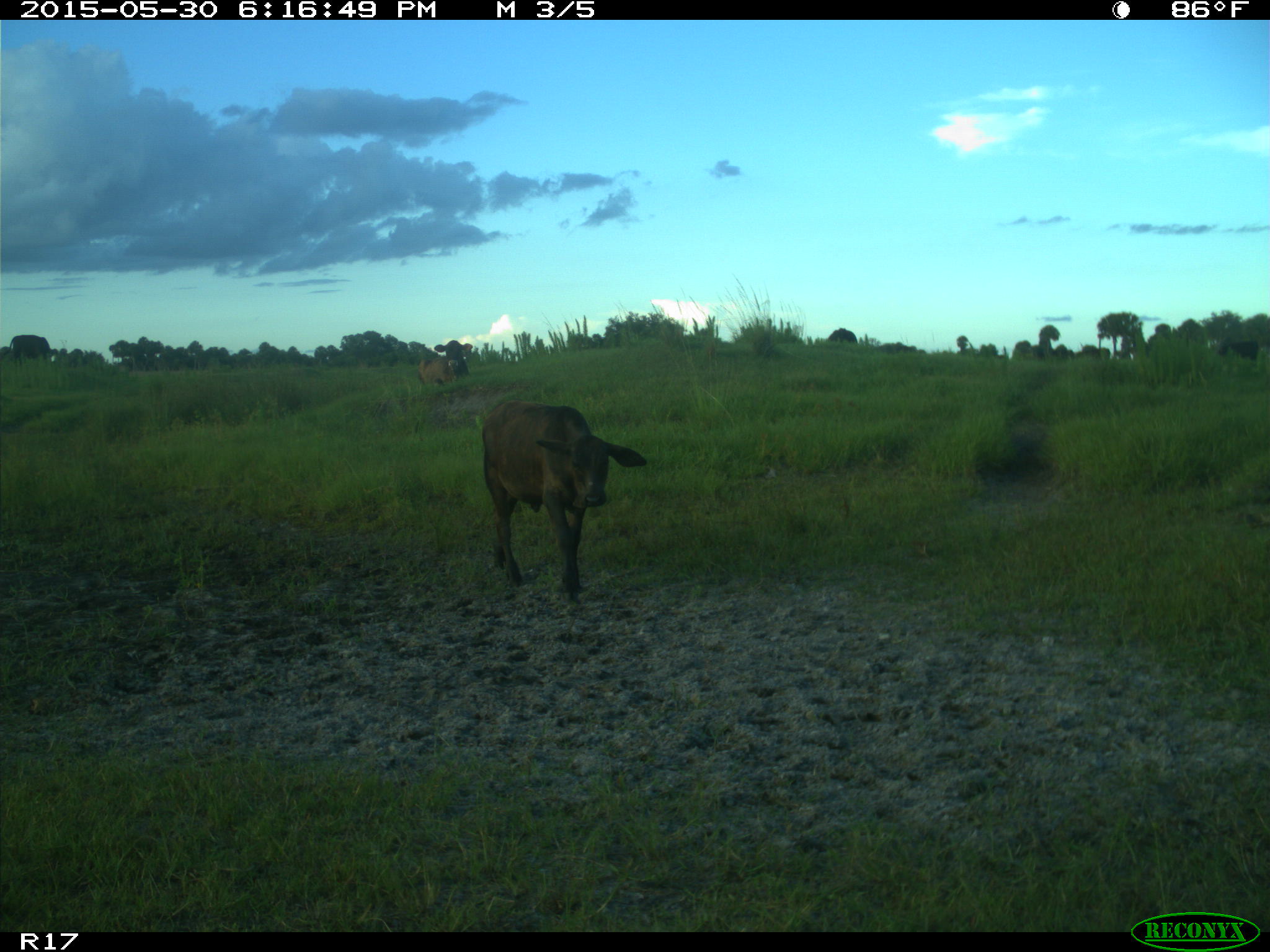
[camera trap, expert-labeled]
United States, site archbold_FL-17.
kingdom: Animalia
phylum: Chordata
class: Mammalia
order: Artiodactyla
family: Bovidae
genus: Bos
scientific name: Bos taurus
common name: domestic cow